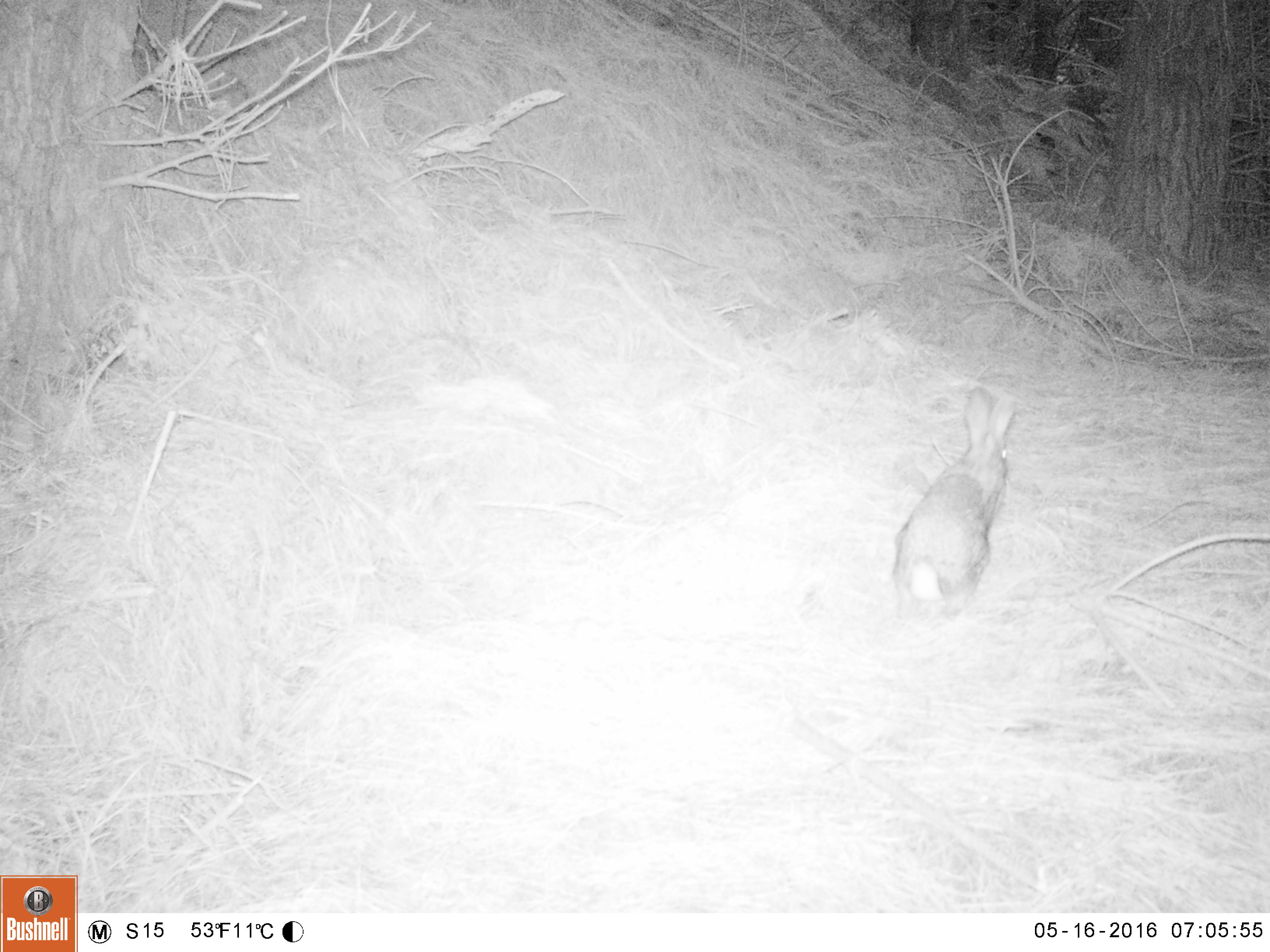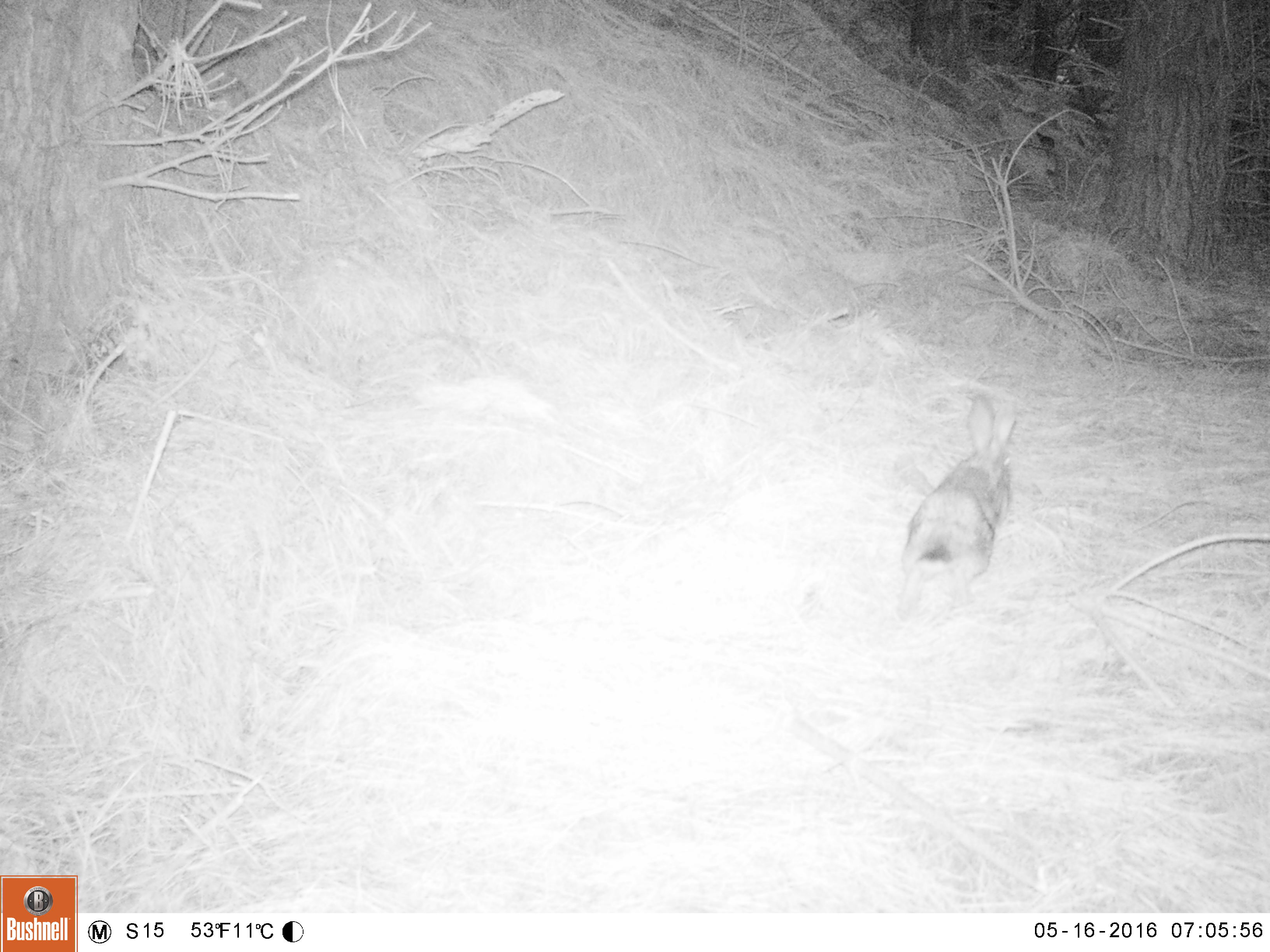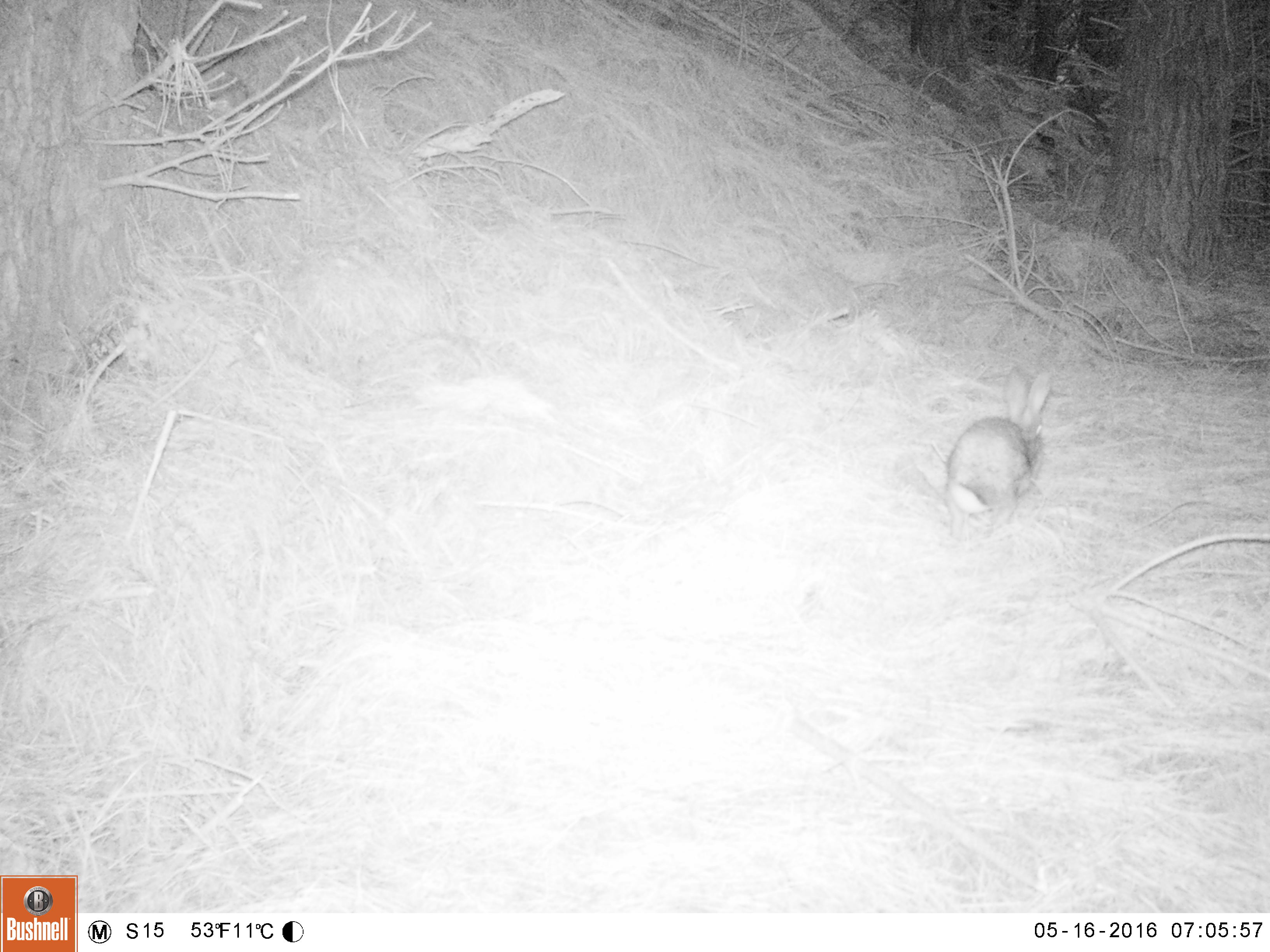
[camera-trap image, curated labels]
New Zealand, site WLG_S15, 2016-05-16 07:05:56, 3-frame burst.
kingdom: Animalia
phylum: Chordata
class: Mammalia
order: Lagomorpha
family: Leporidae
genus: Oryctolagus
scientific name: Oryctolagus cuniculus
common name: european rabbit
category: rabbit